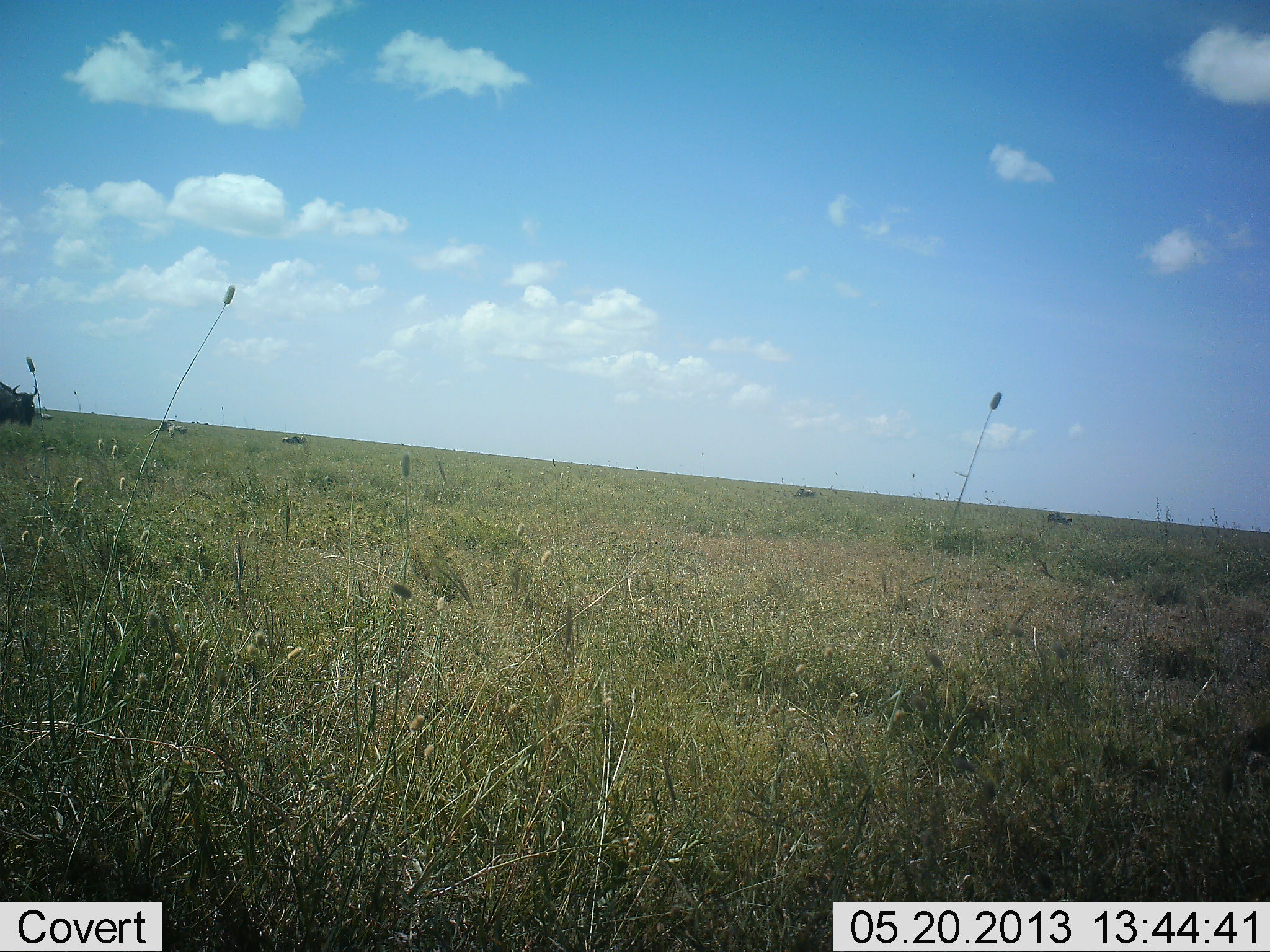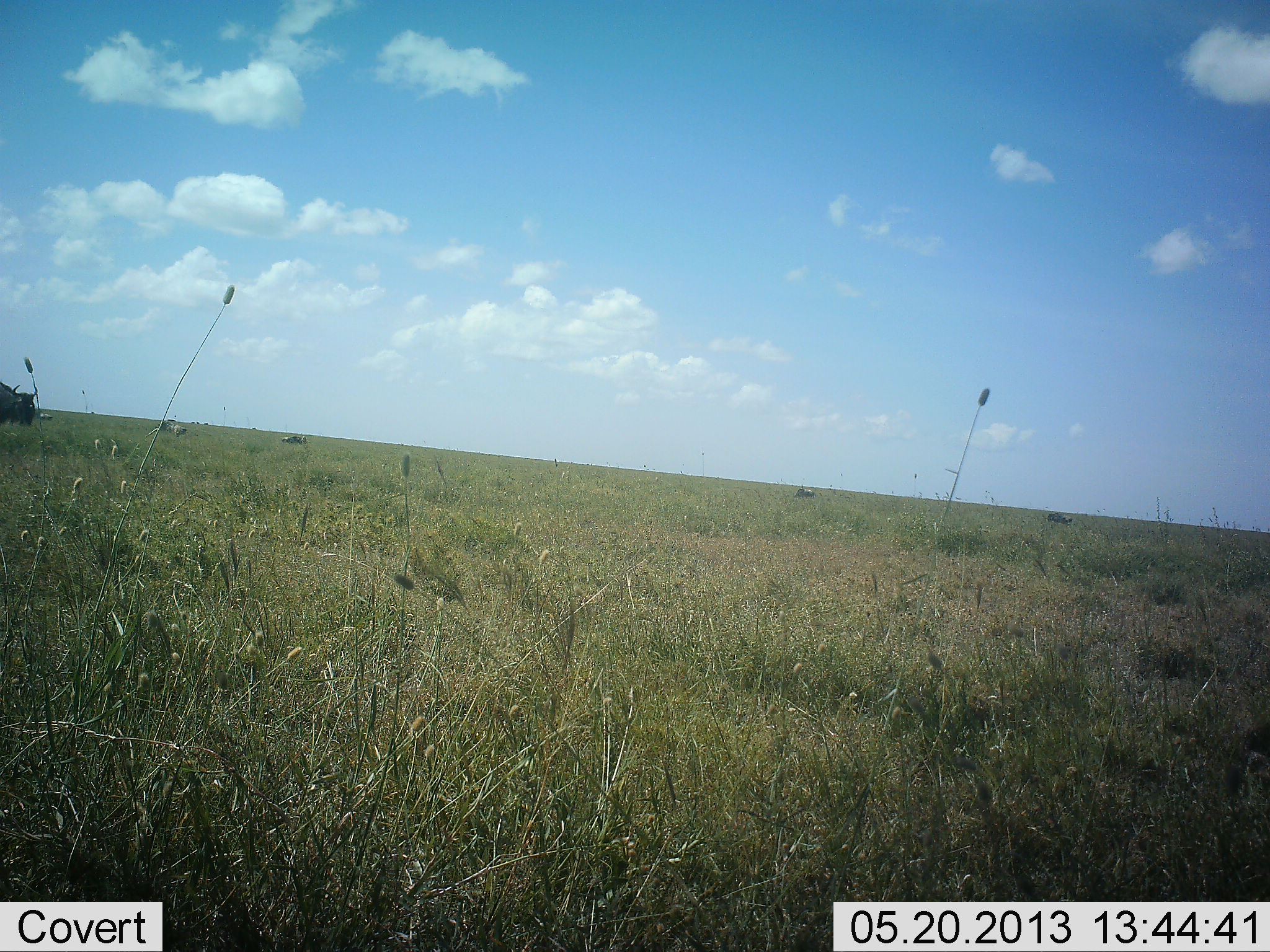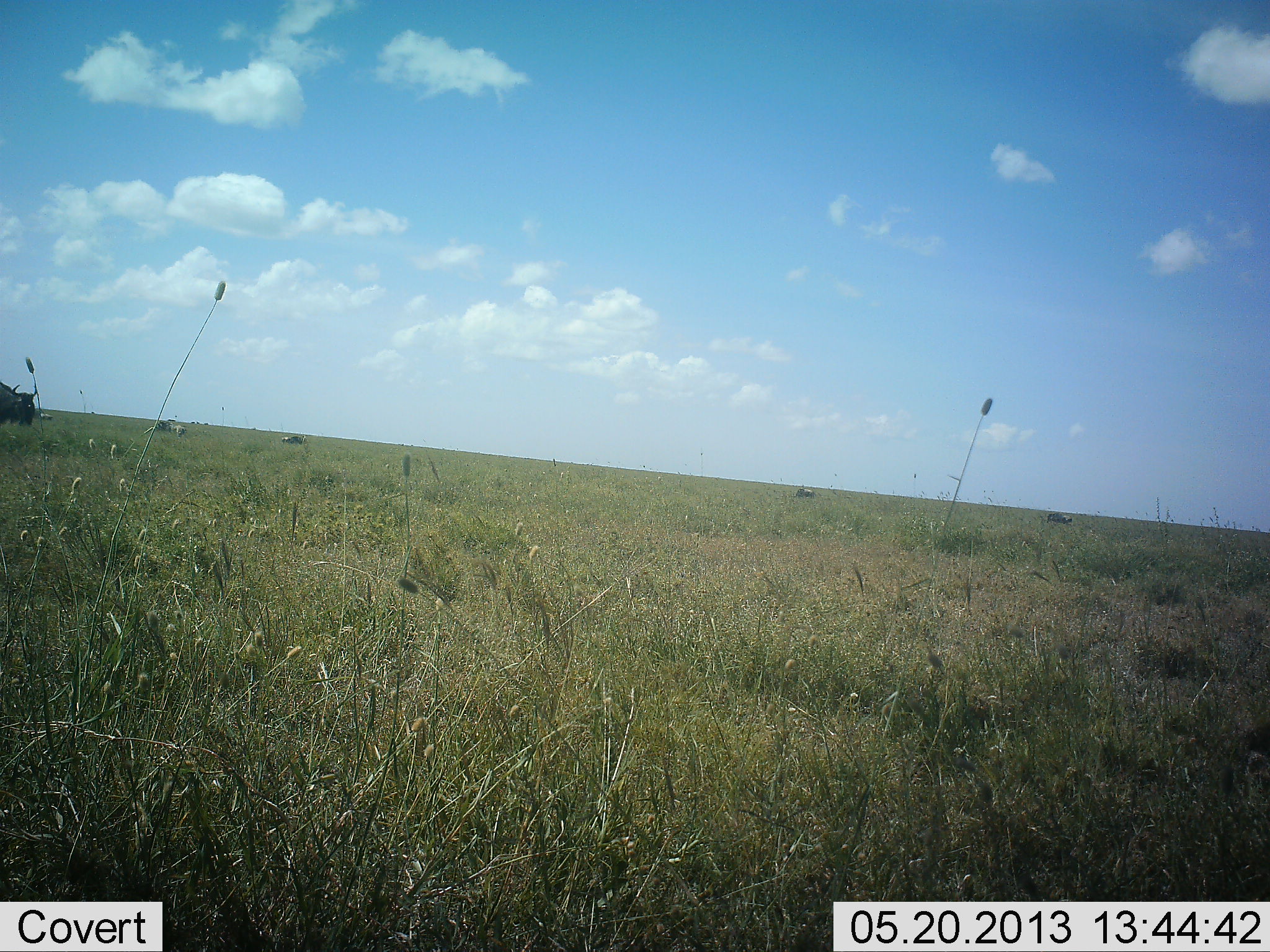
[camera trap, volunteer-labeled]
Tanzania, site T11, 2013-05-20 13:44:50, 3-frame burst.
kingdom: Animalia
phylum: Chordata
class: Mammalia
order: Artiodactyla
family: Bovidae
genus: Connochaetes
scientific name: Connochaetes taurinus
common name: blue wildebeest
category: wildebeest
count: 5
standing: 85%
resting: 5%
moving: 10%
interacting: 0%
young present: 0%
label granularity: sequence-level